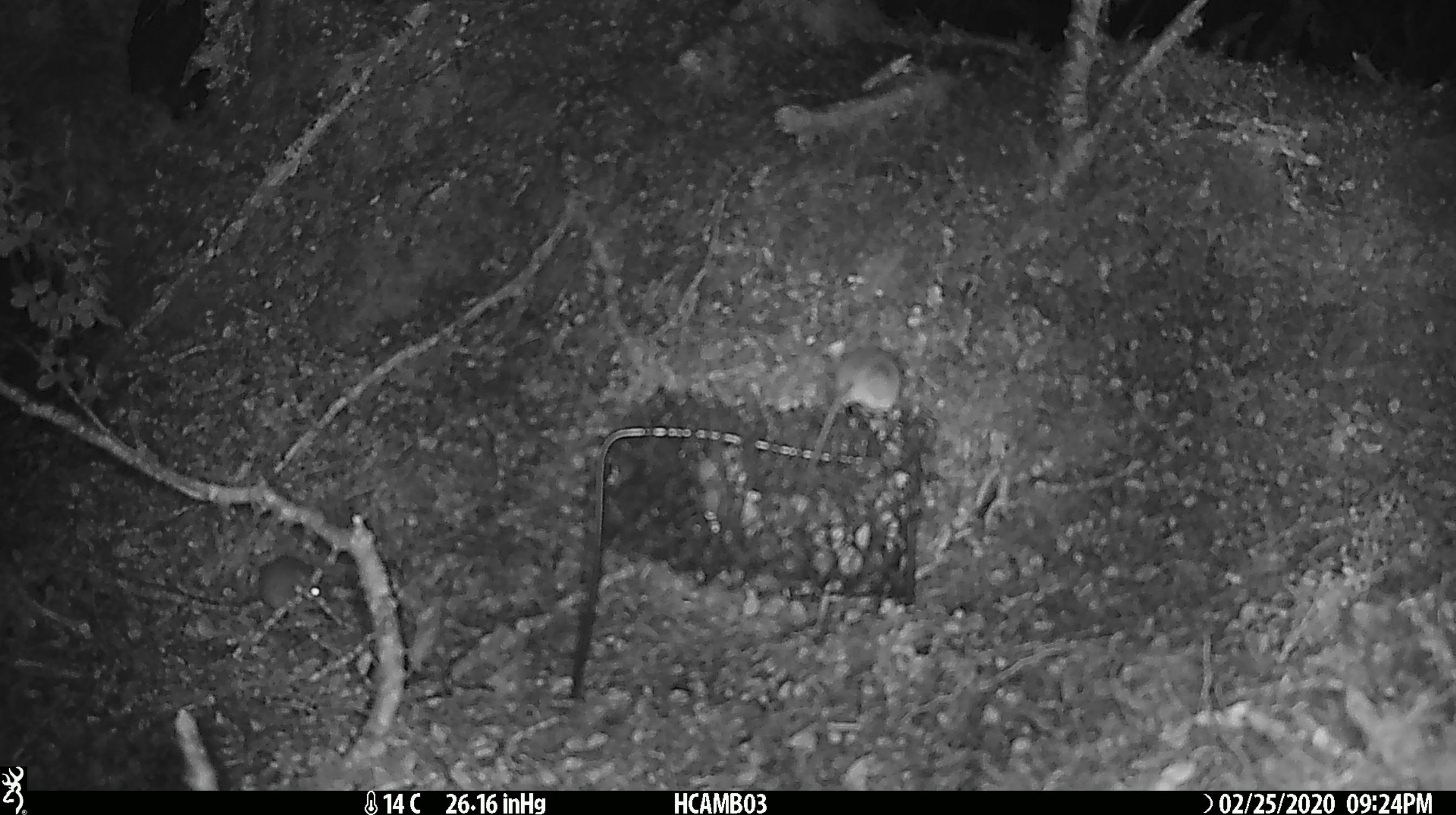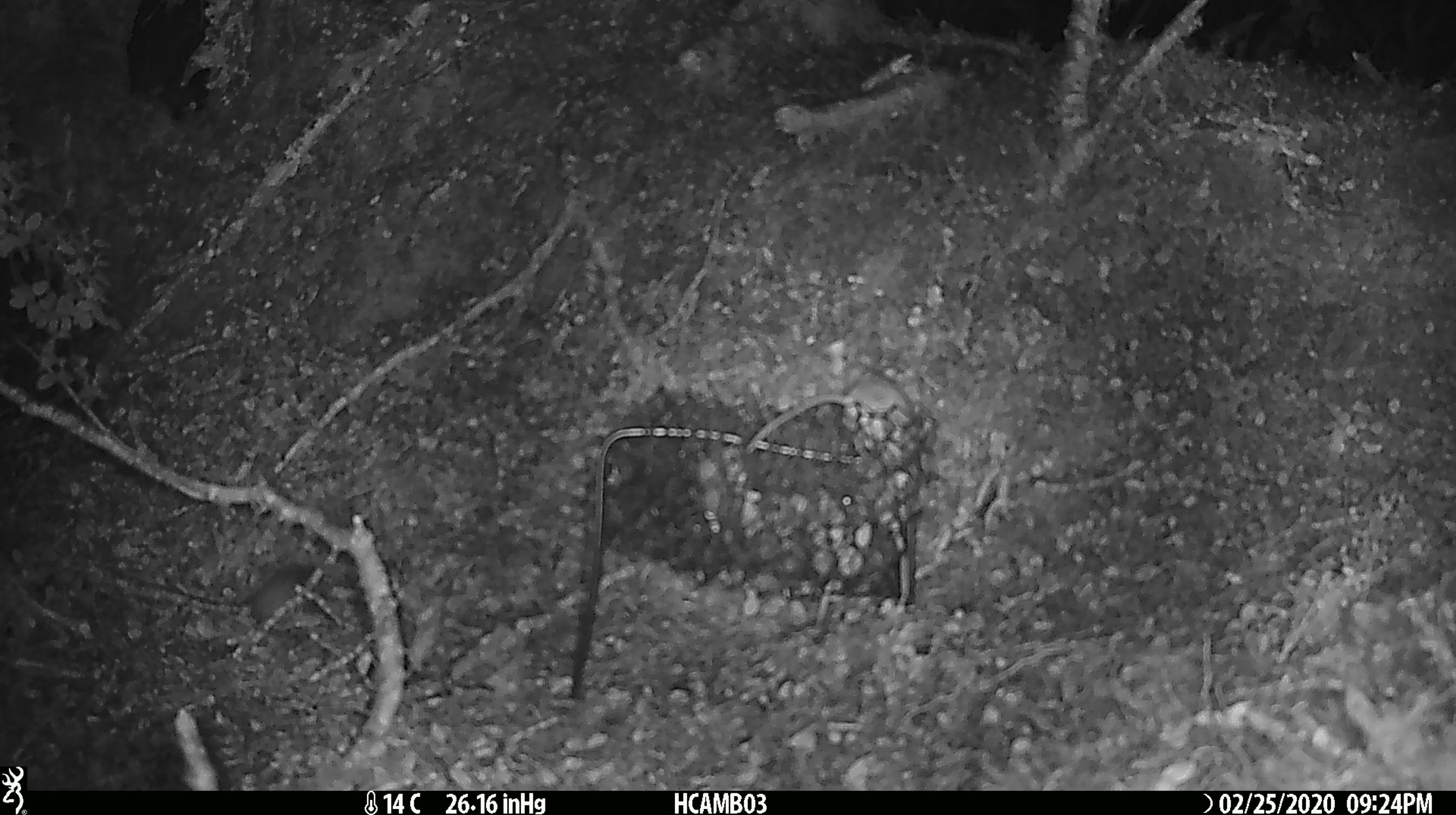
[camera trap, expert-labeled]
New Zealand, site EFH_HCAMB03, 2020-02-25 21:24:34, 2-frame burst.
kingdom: Animalia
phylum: Chordata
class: Mammalia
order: Rodentia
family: Muridae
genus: Mus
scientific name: Mus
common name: mouse